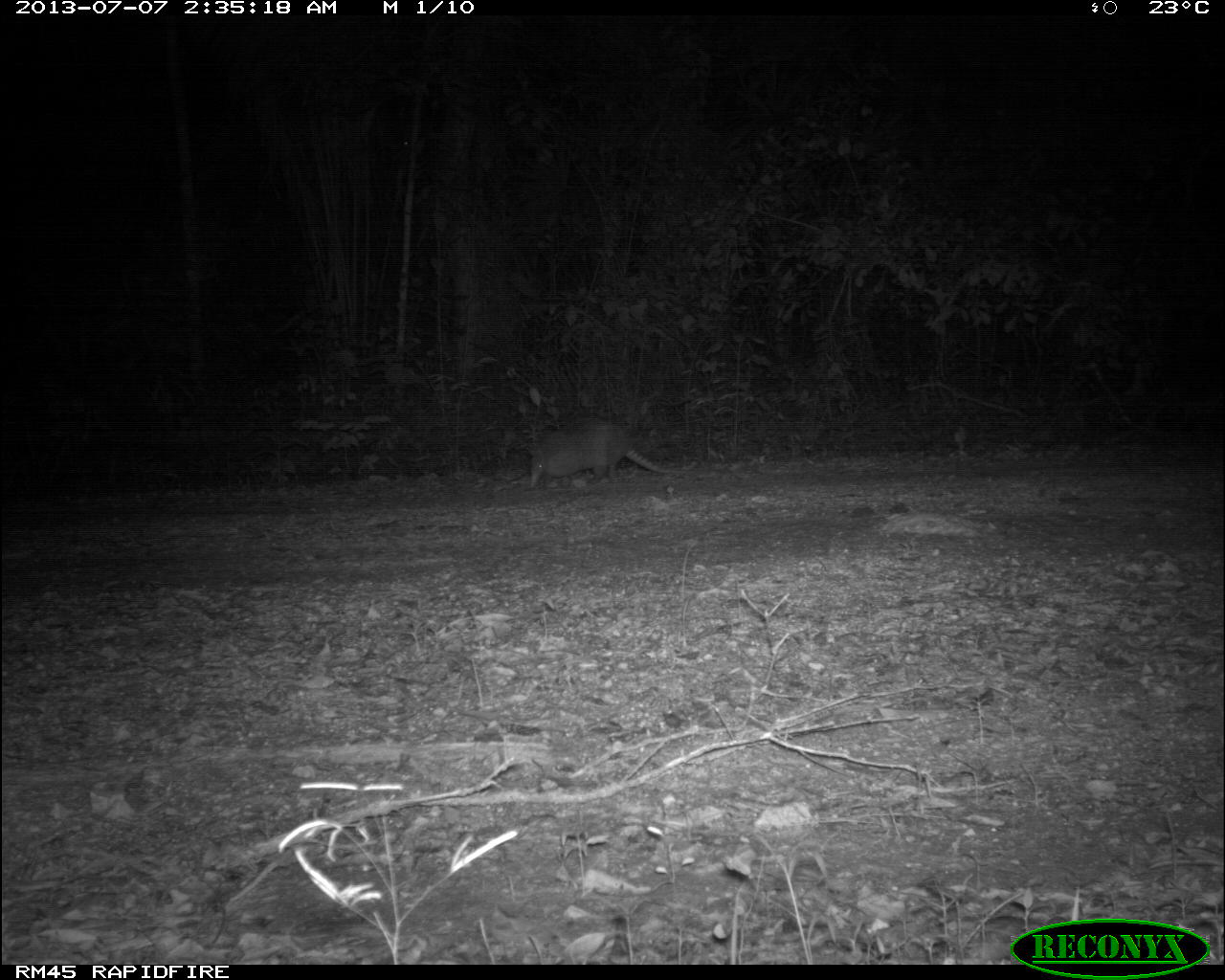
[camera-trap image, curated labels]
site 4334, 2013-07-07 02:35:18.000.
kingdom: Animalia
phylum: Chordata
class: Mammalia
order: Cingulata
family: Dasypodidae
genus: Dasypus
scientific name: Dasypus novemcinctus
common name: nine-banded armadillo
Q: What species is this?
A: Dasypus novemcinctus (nine-banded armadillo).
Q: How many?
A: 1.